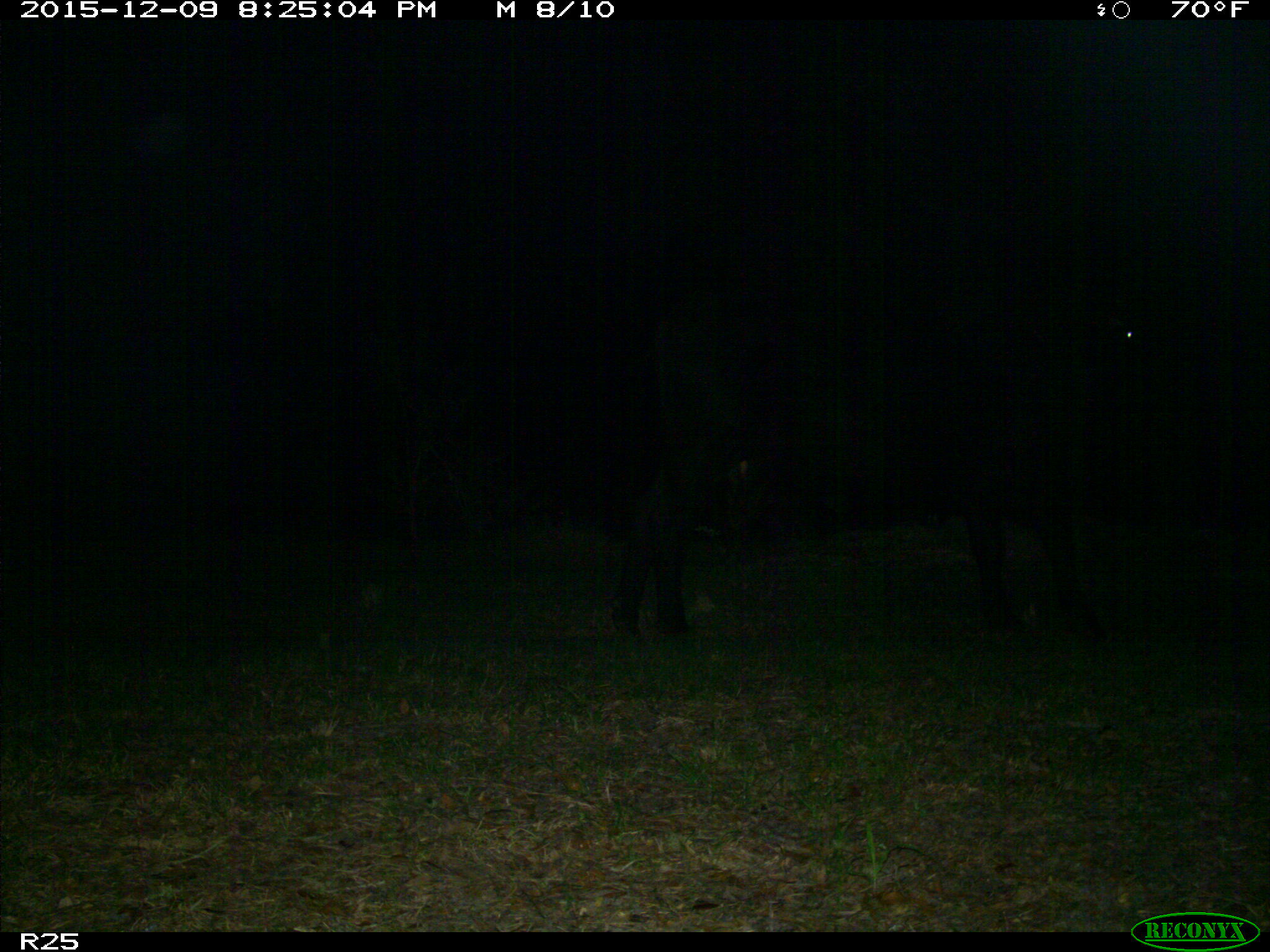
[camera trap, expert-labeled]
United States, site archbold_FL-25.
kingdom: Animalia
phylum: Chordata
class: Mammalia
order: Artiodactyla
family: Bovidae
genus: Bos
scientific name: Bos taurus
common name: domestic cow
Bos taurus (domestic cow).